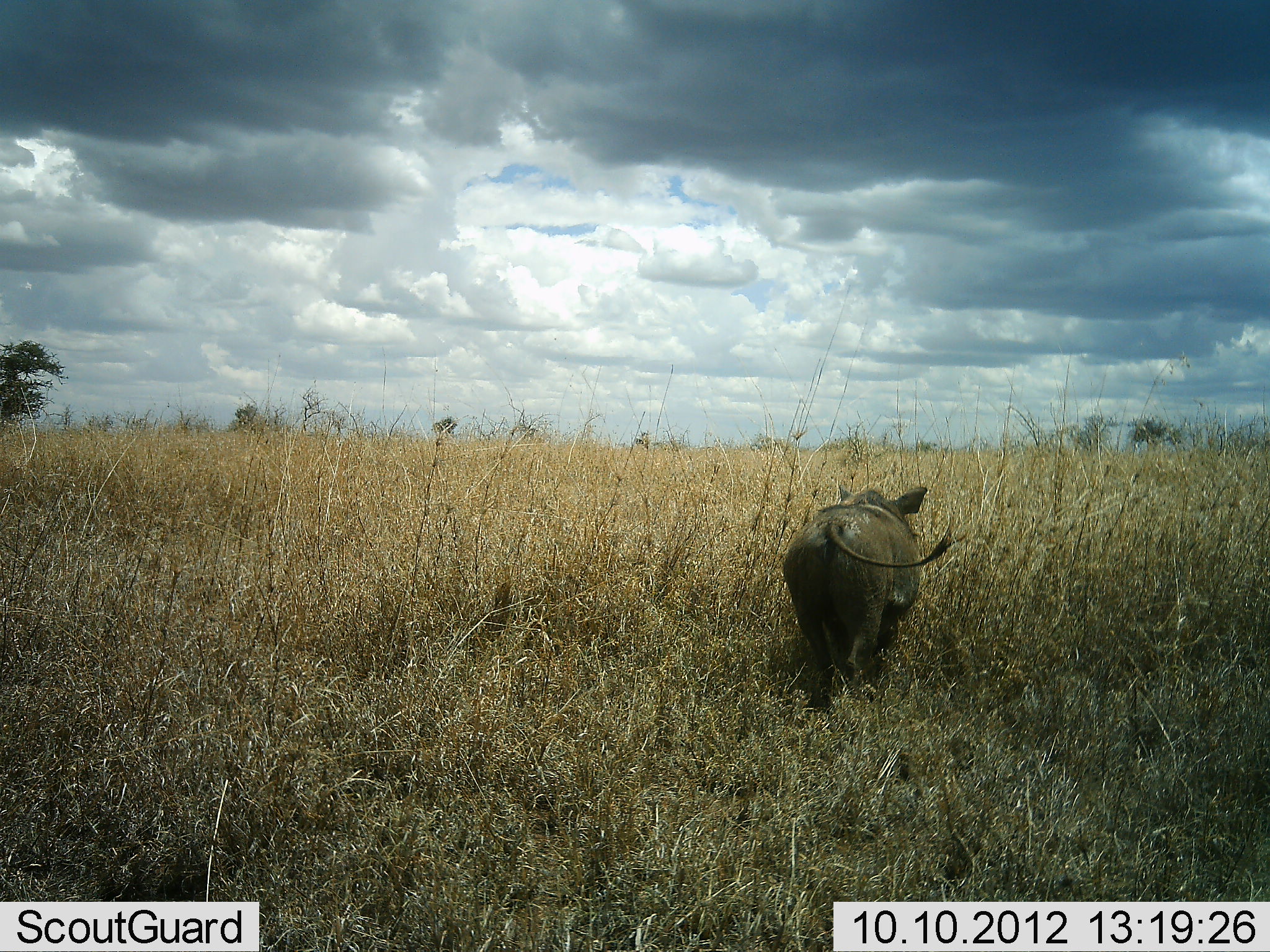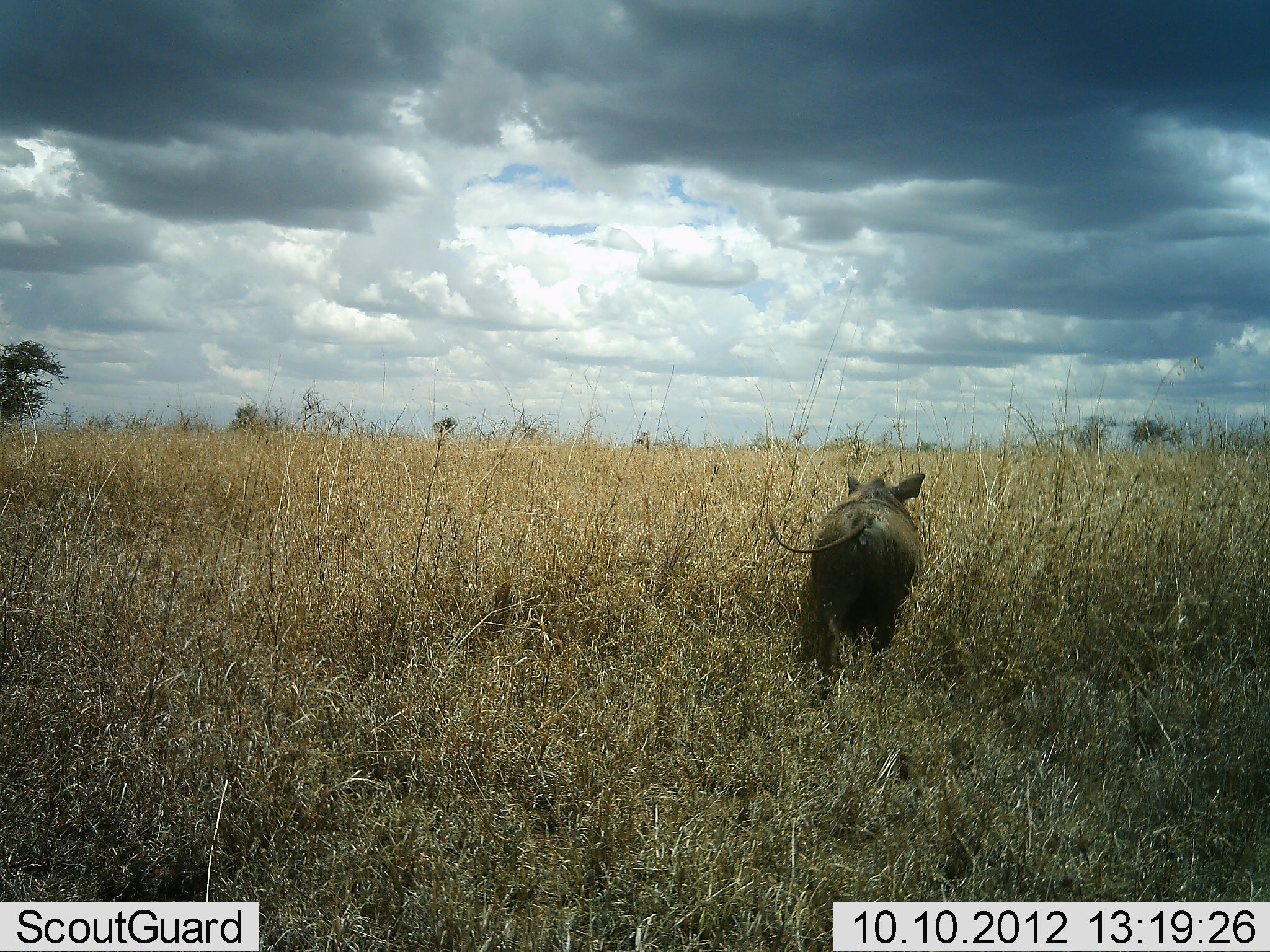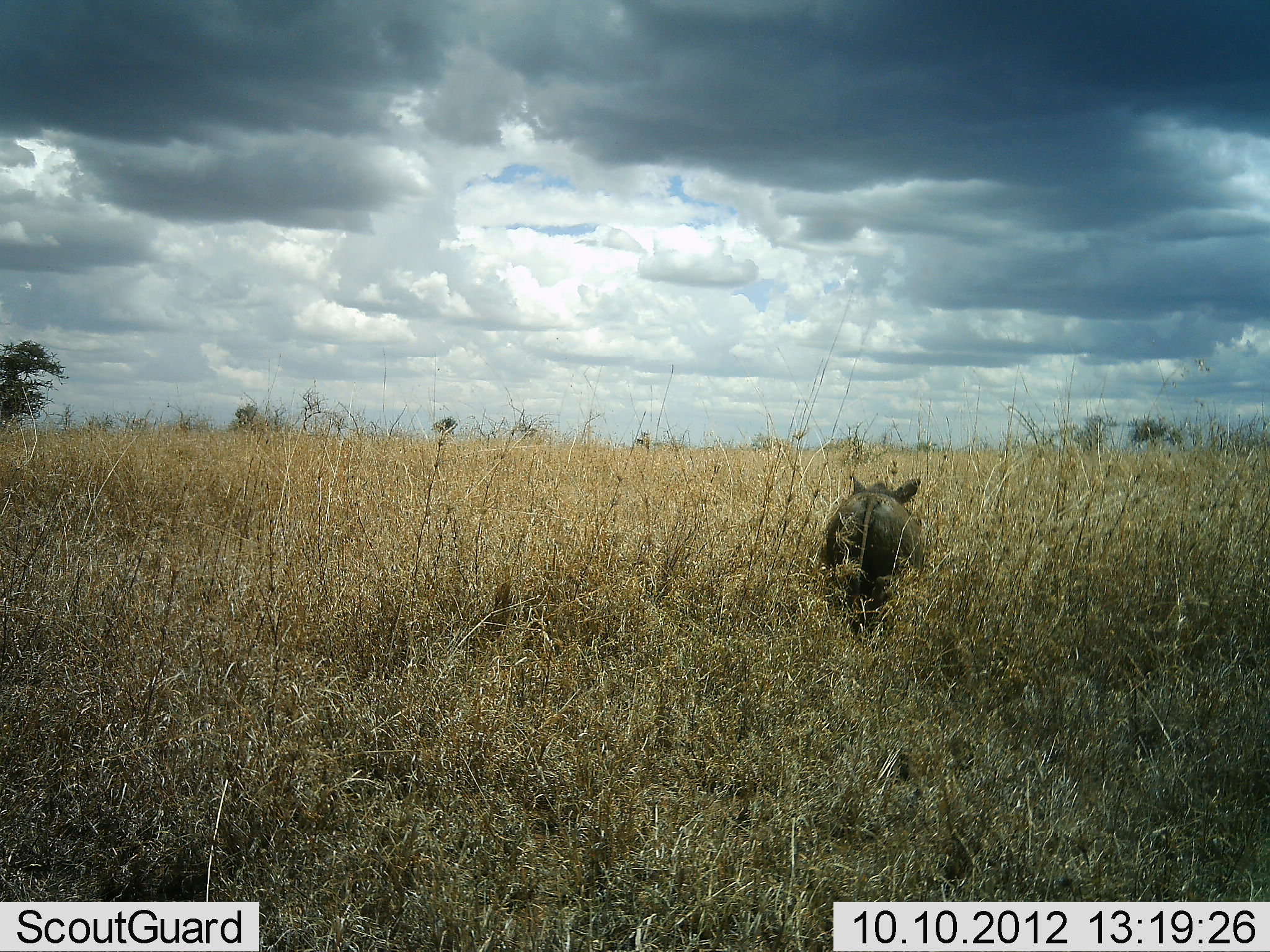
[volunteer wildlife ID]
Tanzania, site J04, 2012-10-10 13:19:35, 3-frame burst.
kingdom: Animalia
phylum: Chordata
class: Mammalia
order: Artiodactyla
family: Suidae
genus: Phacochoerus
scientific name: Phacochoerus africanus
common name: warthog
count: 1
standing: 10%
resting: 0%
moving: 90%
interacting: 0%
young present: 0%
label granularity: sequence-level